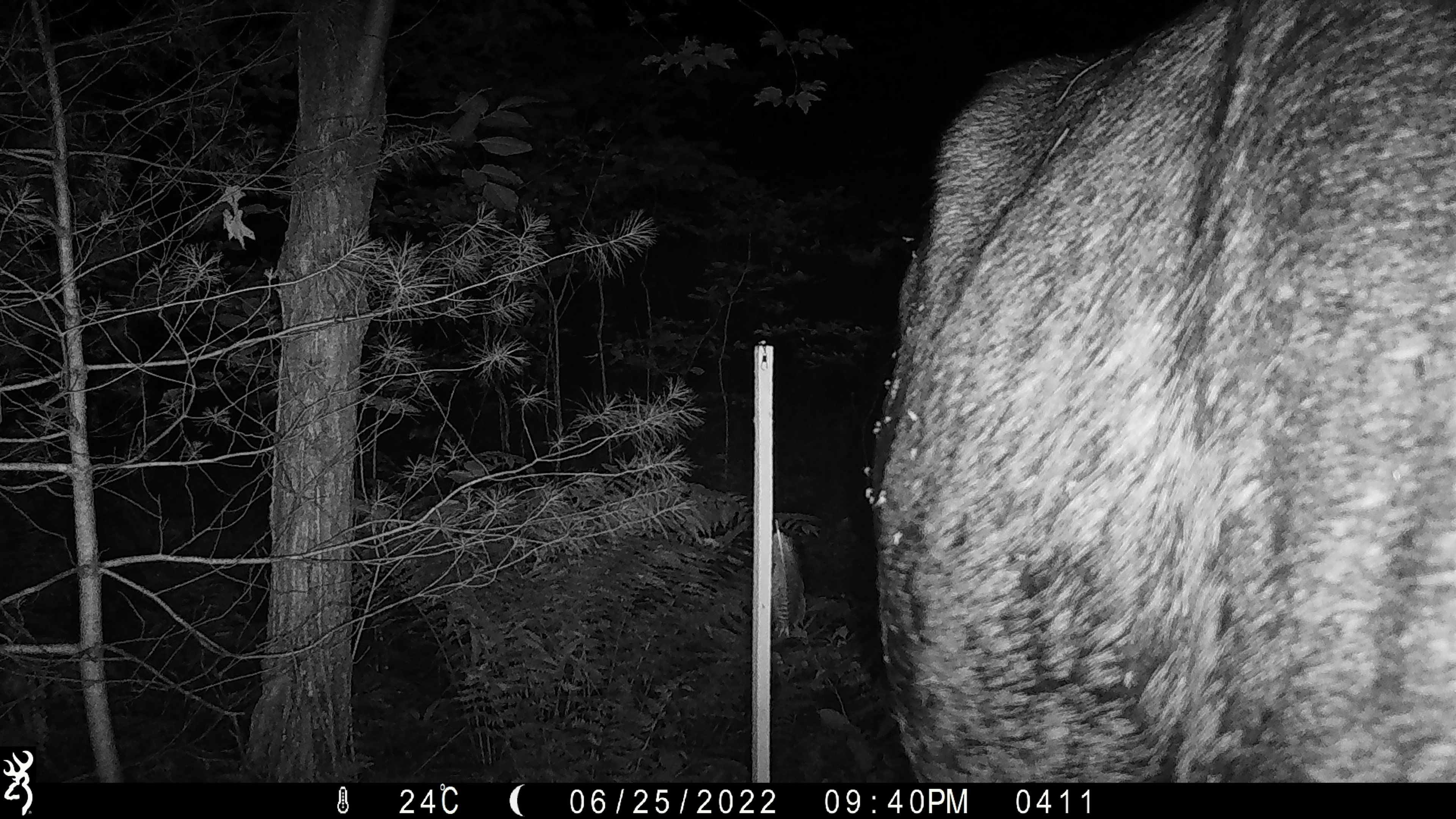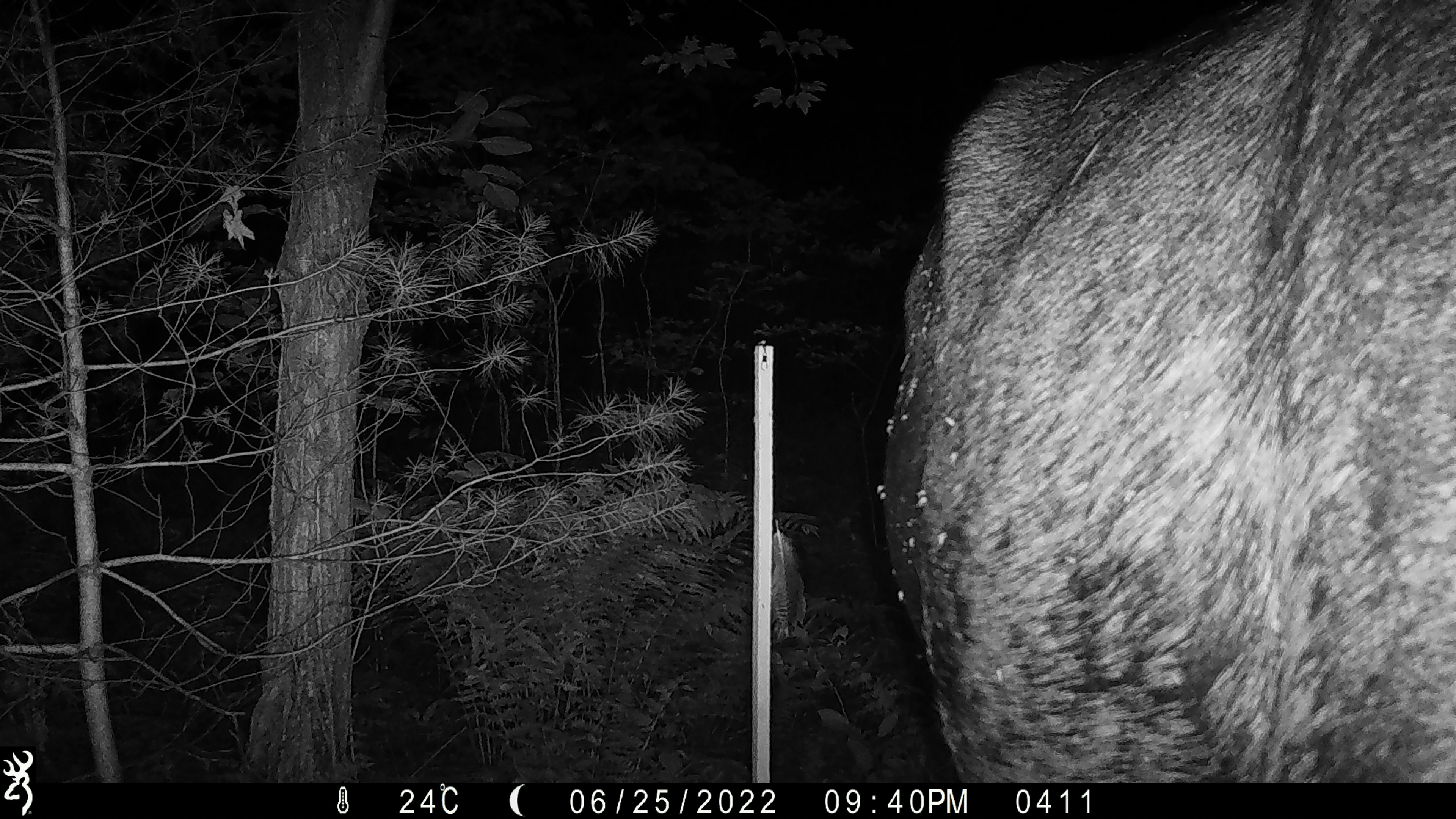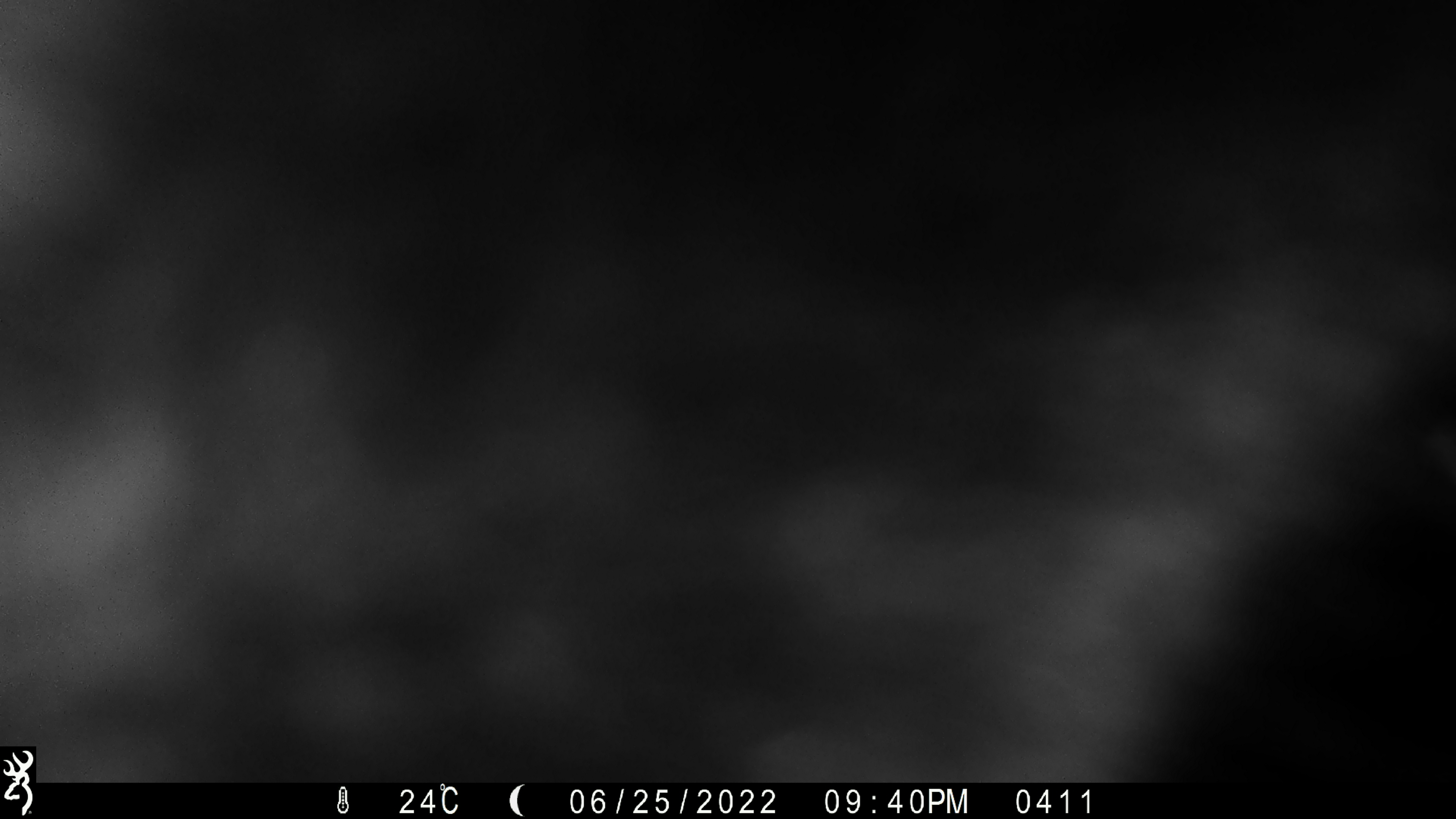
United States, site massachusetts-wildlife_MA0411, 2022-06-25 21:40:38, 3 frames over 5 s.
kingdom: Animalia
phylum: Chordata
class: Mammalia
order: Artiodactyla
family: Cervidae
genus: Alces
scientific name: Alces alces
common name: moose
Moose (Alces alces).